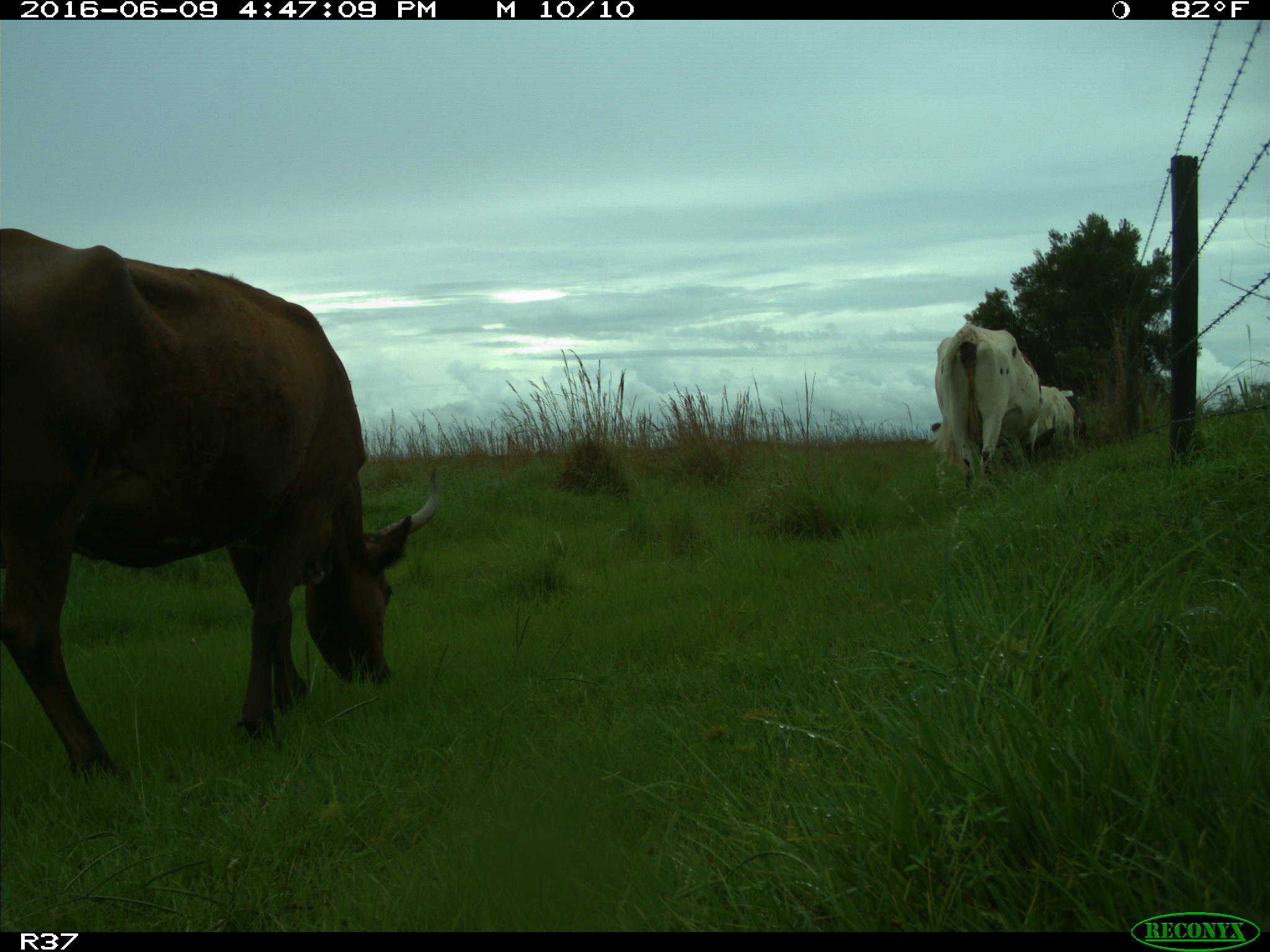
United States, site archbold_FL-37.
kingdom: Animalia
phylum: Chordata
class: Mammalia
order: Artiodactyla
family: Bovidae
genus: Bos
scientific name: Bos taurus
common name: domestic cow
Bos taurus (domestic cow).